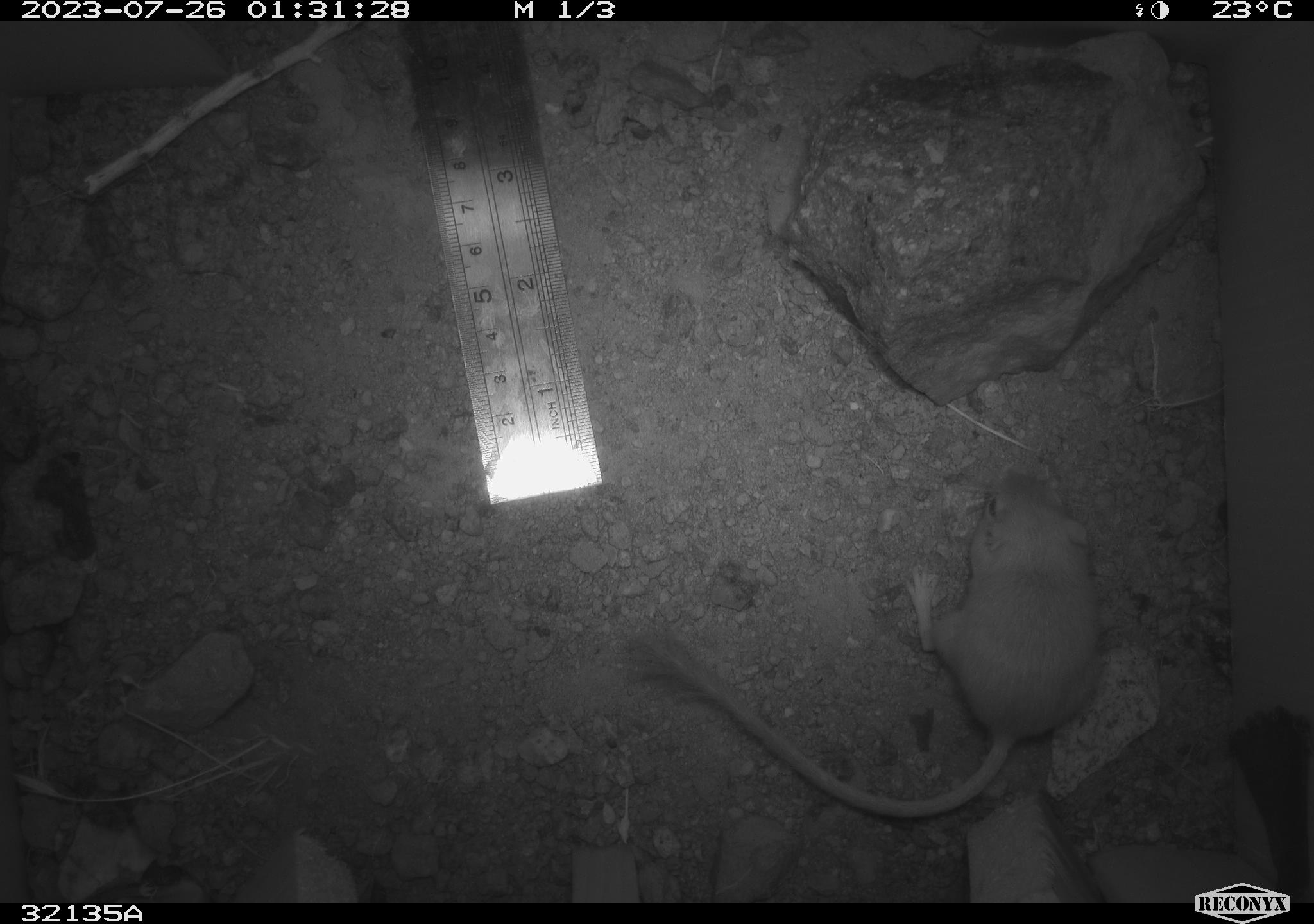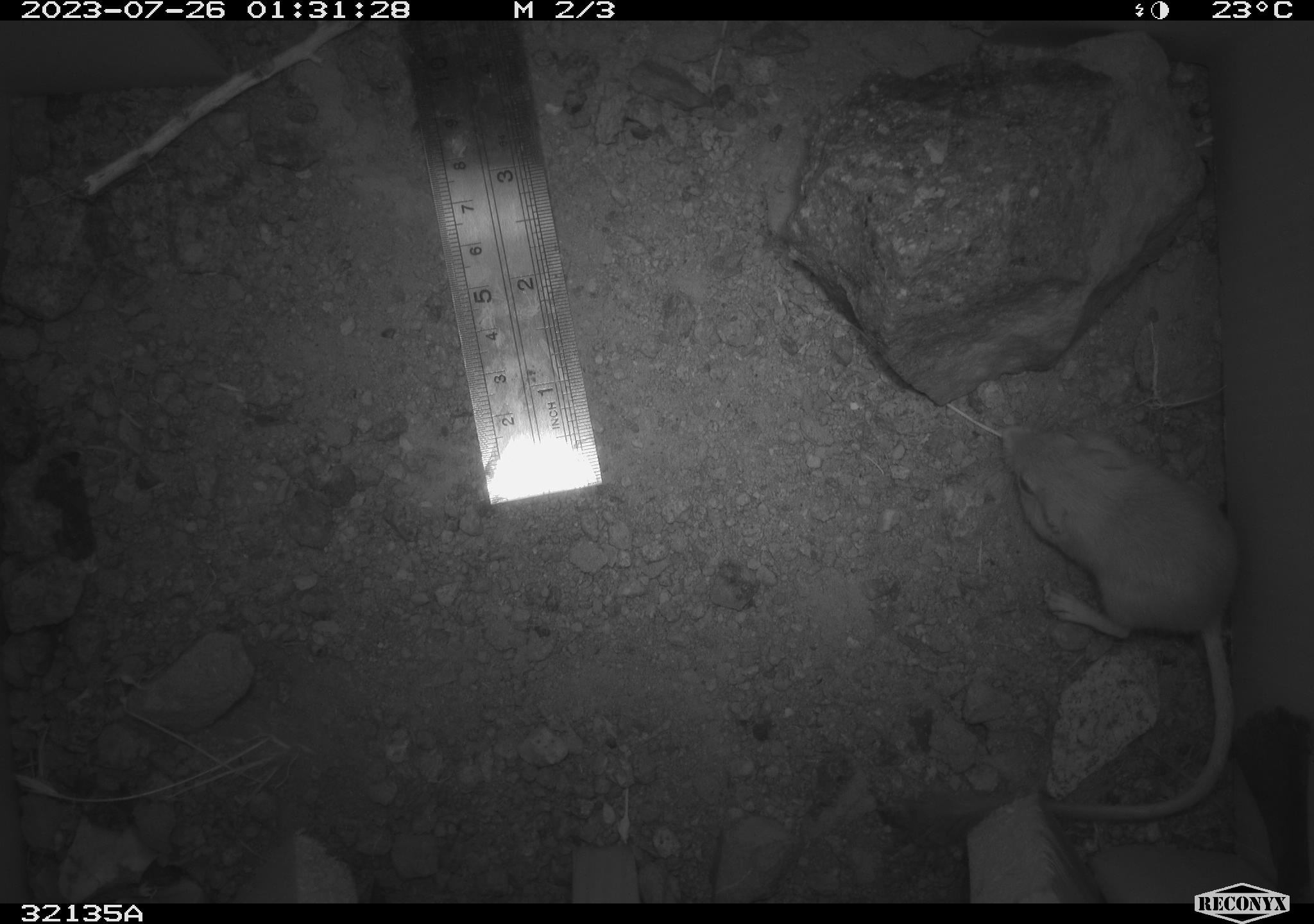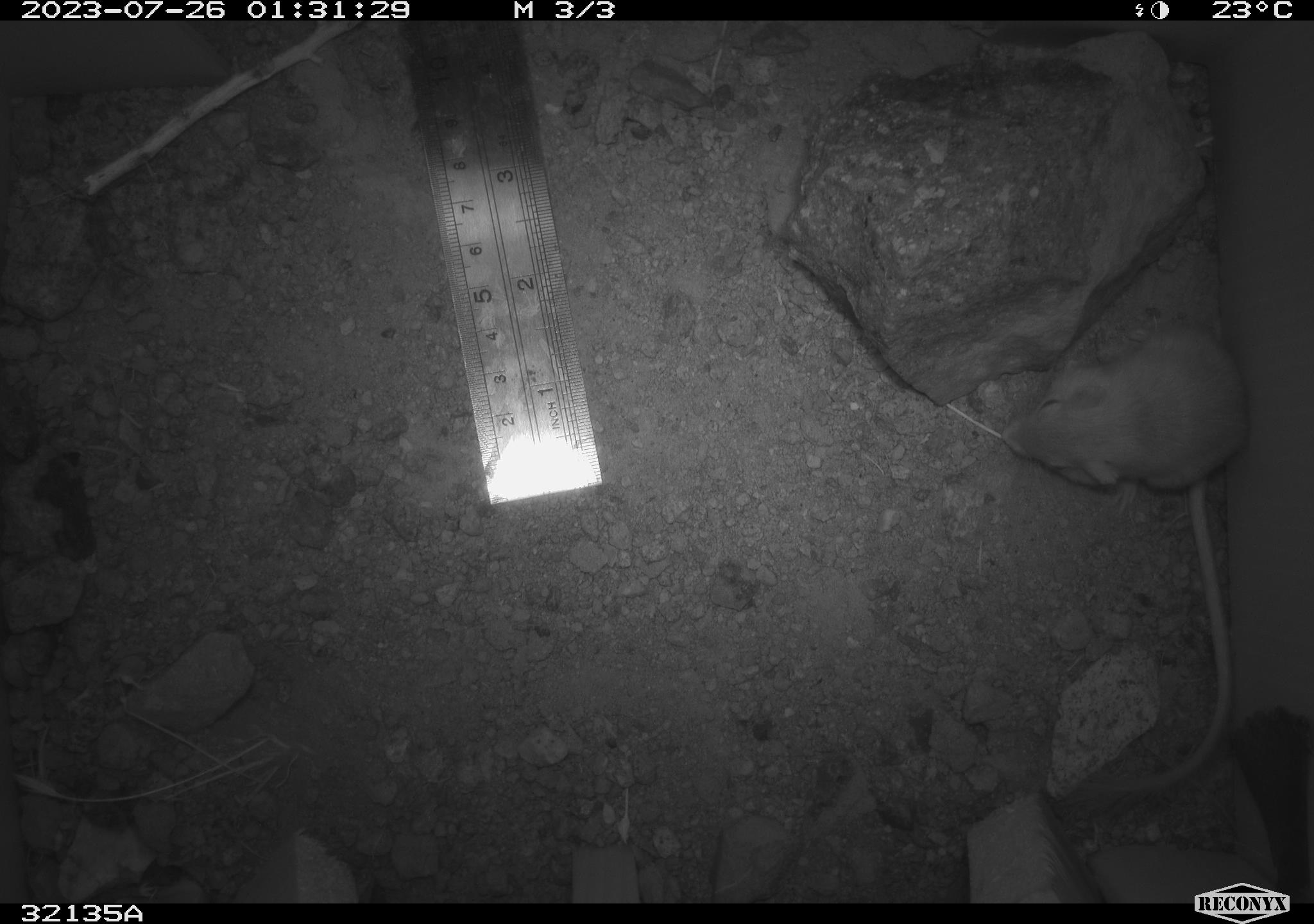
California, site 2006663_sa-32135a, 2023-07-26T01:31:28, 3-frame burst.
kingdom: Animalia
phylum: Chordata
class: Mammalia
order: Rodentia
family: Heteromyidae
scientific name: Heteromyidae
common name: kangaroo rats and pocket mice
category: heteromyidae family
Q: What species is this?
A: Heteromyidae family (kangaroo rats and pocket mice) (Heteromyidae).